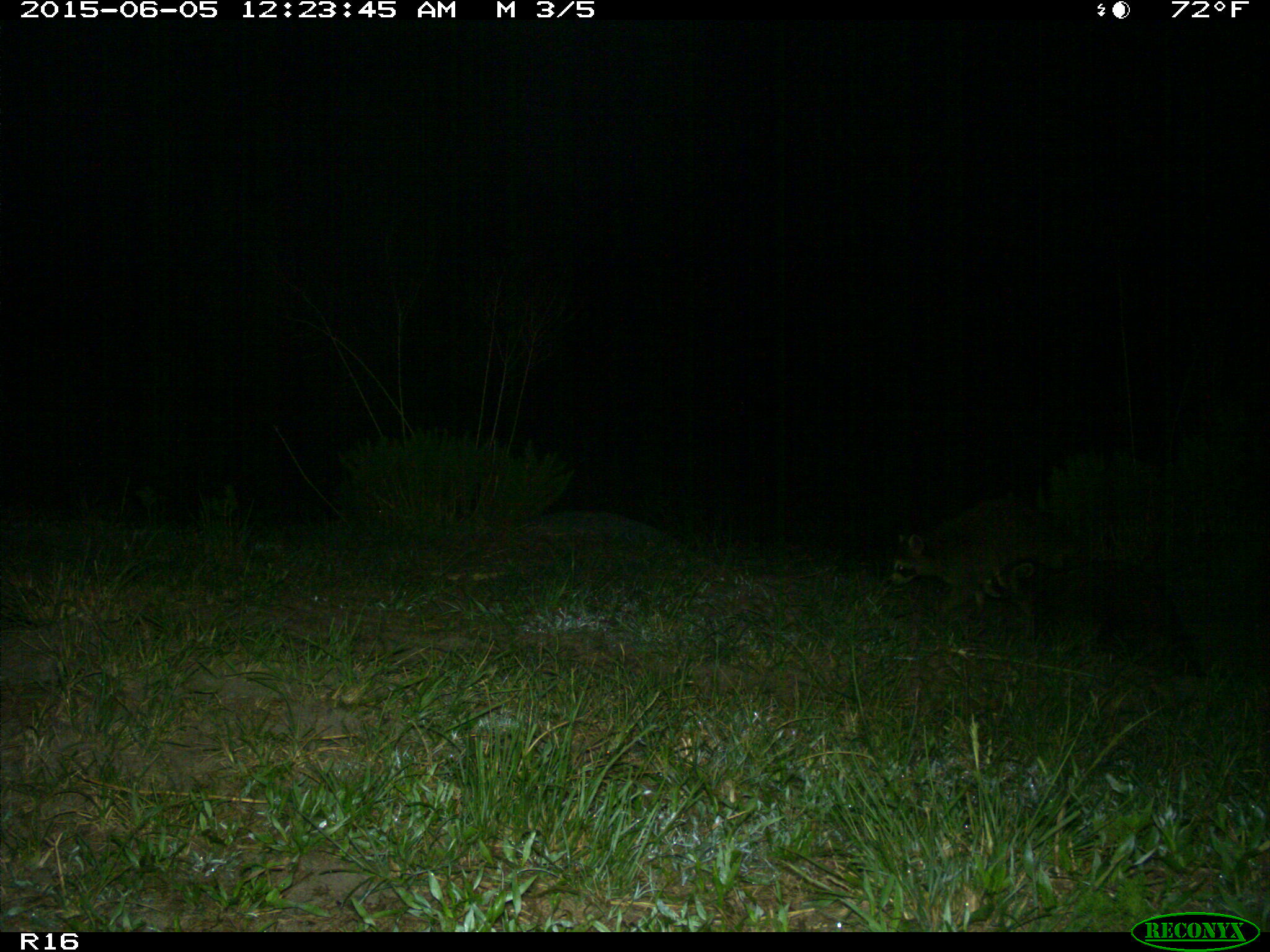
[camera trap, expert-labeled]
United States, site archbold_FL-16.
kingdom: Animalia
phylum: Chordata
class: Mammalia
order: Carnivora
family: Procyonidae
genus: Procyon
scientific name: Procyon lotor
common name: common raccoon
Procyon lotor (common raccoon).